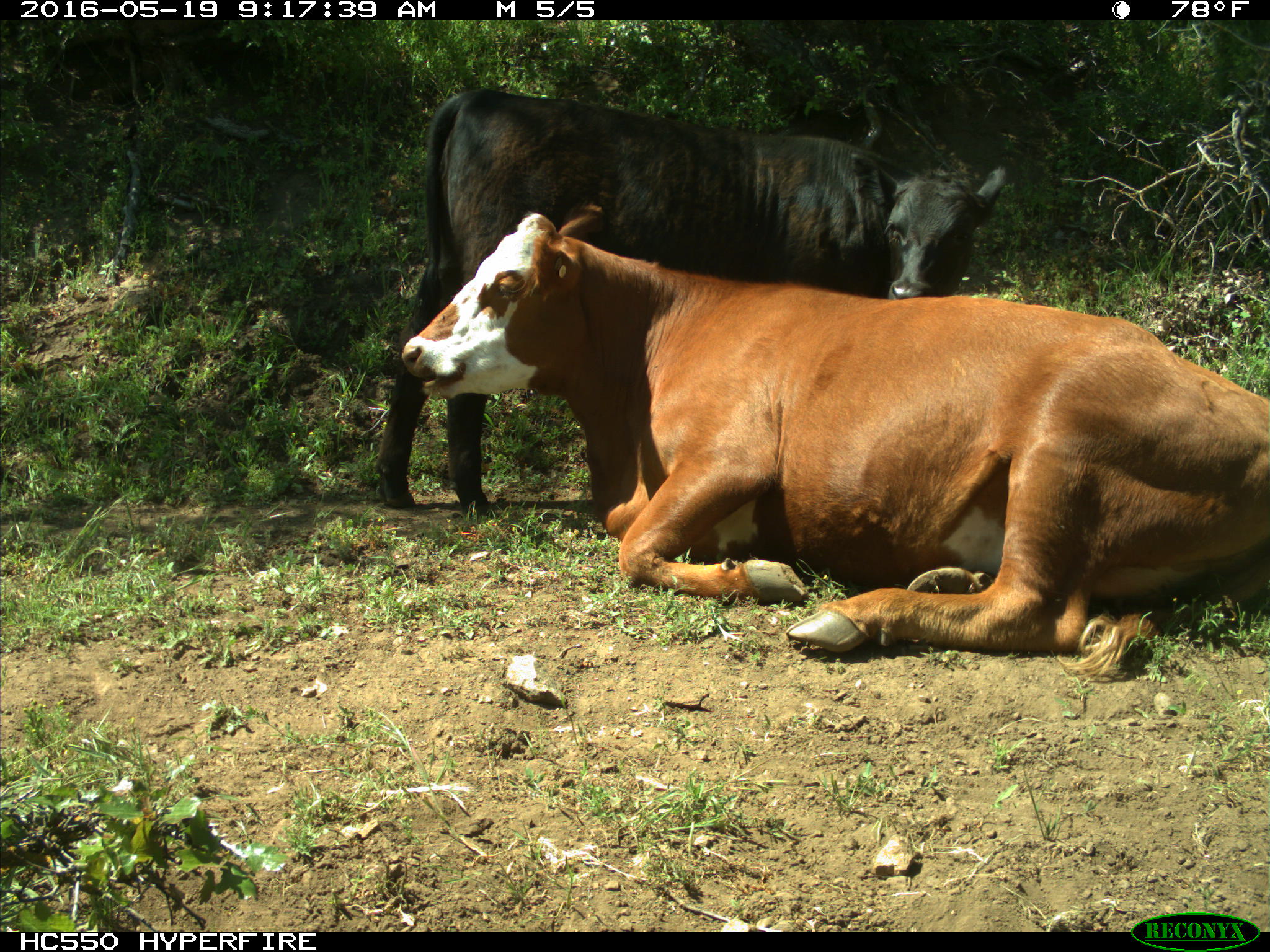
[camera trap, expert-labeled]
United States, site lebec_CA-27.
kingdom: Animalia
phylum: Chordata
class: Mammalia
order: Artiodactyla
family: Bovidae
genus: Bos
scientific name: Bos taurus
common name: domestic cow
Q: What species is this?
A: Bos taurus (domestic cow).